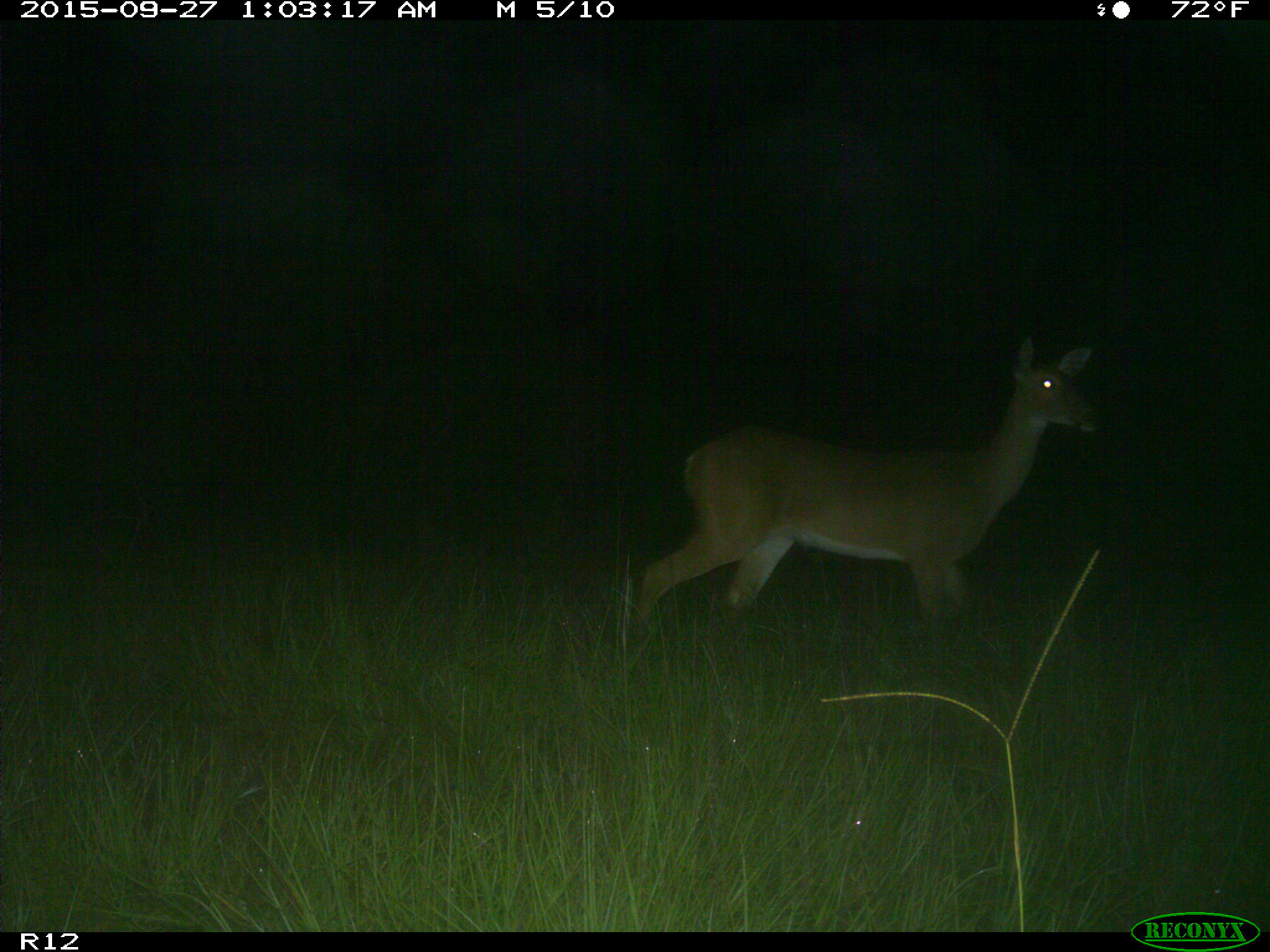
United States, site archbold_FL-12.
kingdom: Animalia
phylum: Chordata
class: Mammalia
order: Artiodactyla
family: Cervidae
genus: Odocoileus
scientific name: Odocoileus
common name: deer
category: unidentified deer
Unidentified deer (deer) (Odocoileus).